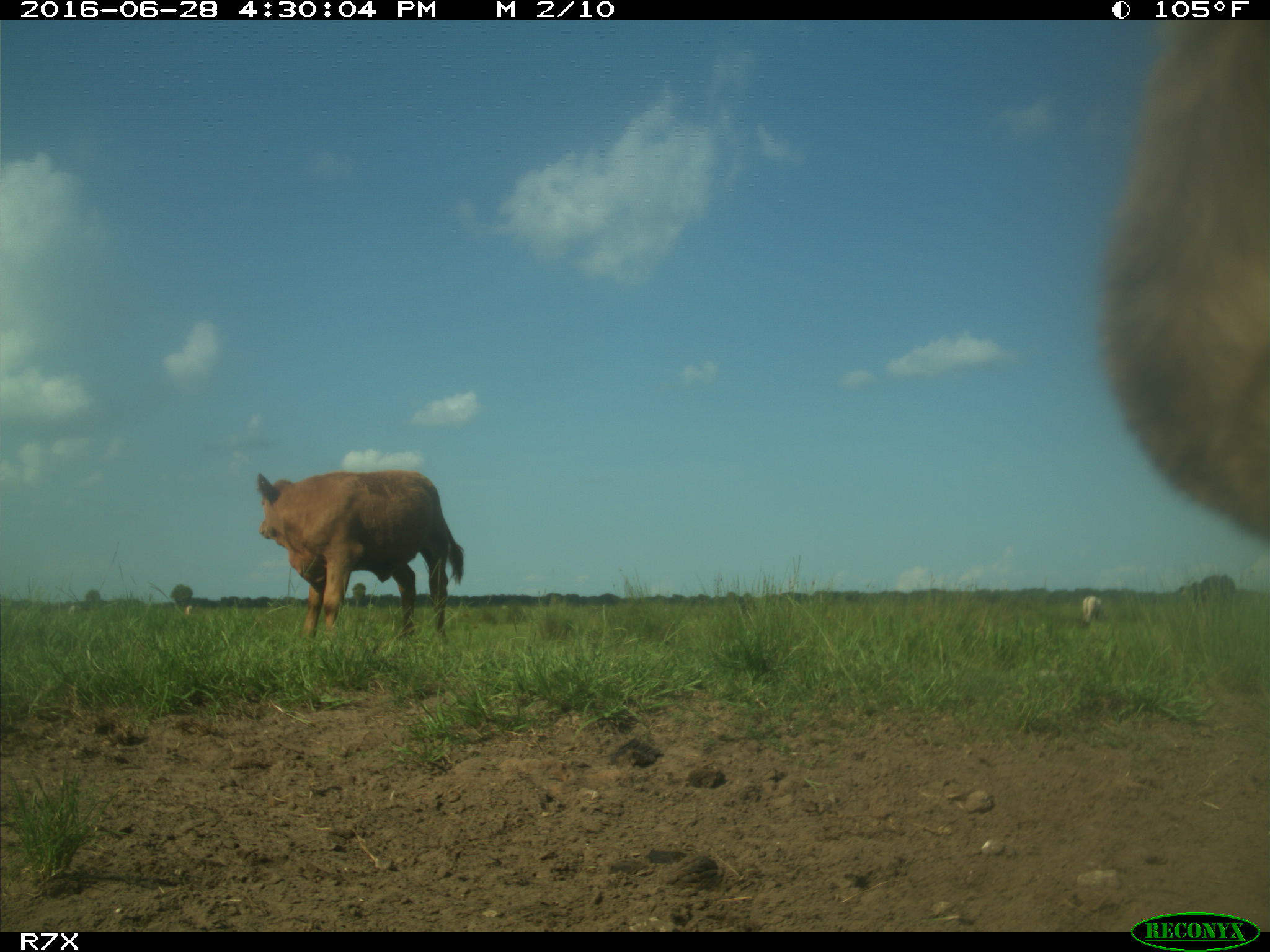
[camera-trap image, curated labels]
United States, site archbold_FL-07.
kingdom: Animalia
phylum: Chordata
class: Mammalia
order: Artiodactyla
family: Bovidae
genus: Bos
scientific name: Bos taurus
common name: domestic cow